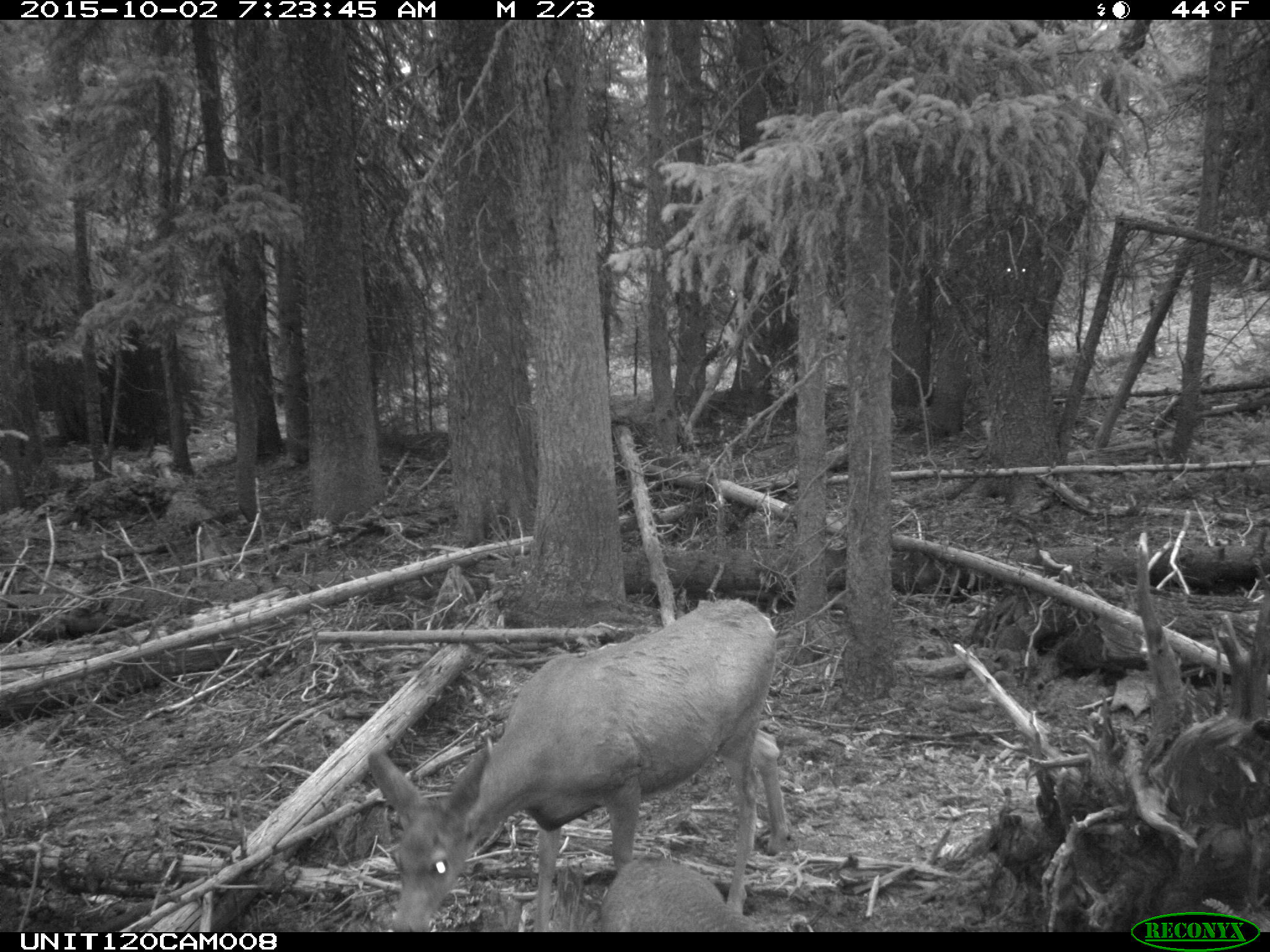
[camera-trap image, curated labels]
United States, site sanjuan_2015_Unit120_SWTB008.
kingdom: Animalia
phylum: Chordata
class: Mammalia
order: Artiodactyla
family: Cervidae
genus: Odocoileus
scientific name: Odocoileus hemionus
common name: mule deer